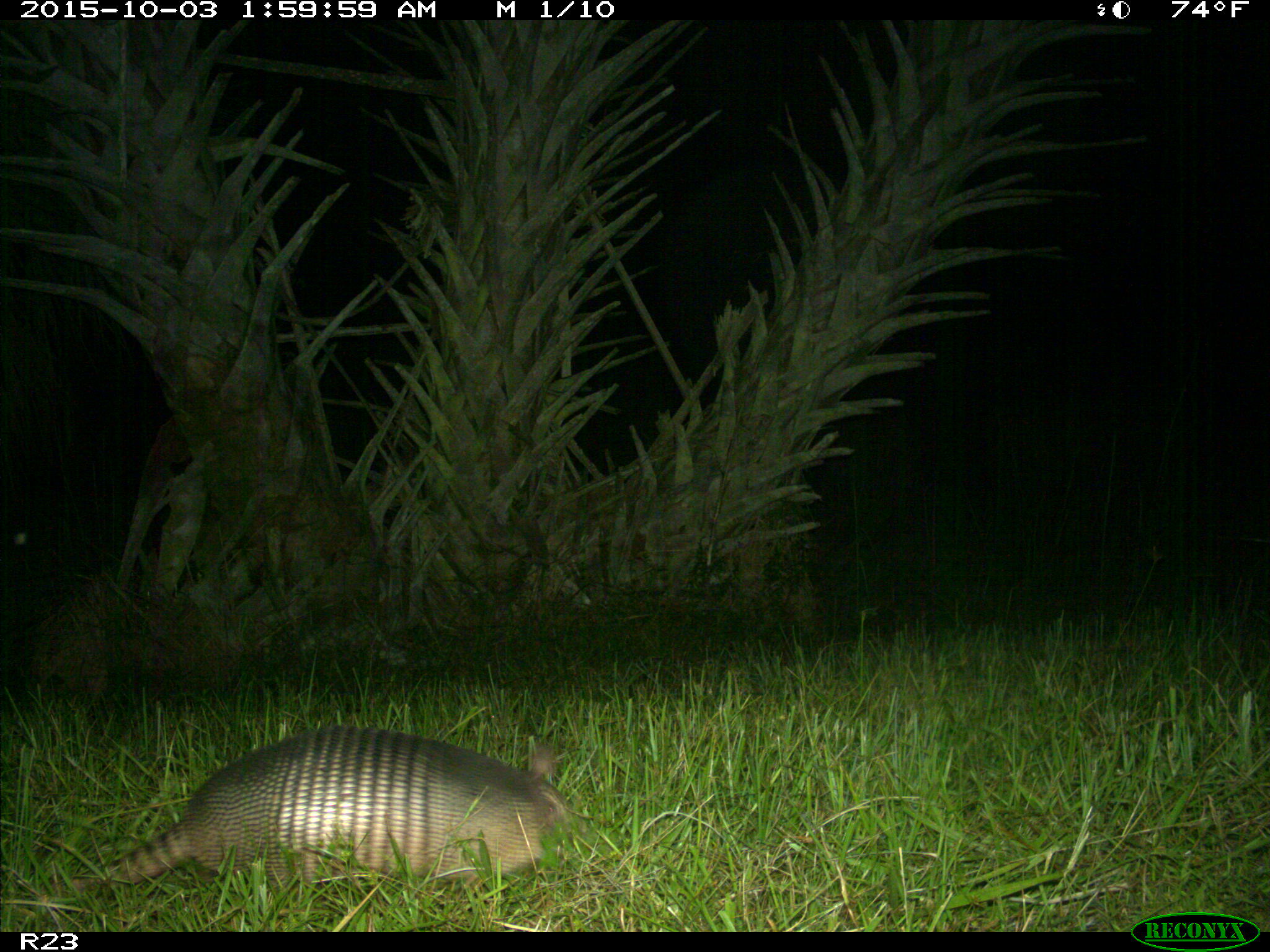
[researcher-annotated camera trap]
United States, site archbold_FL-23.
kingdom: Animalia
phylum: Chordata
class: Mammalia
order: Cingulata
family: Dasypodidae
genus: Dasypus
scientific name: Dasypus novemcinctus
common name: nine-banded armadillo